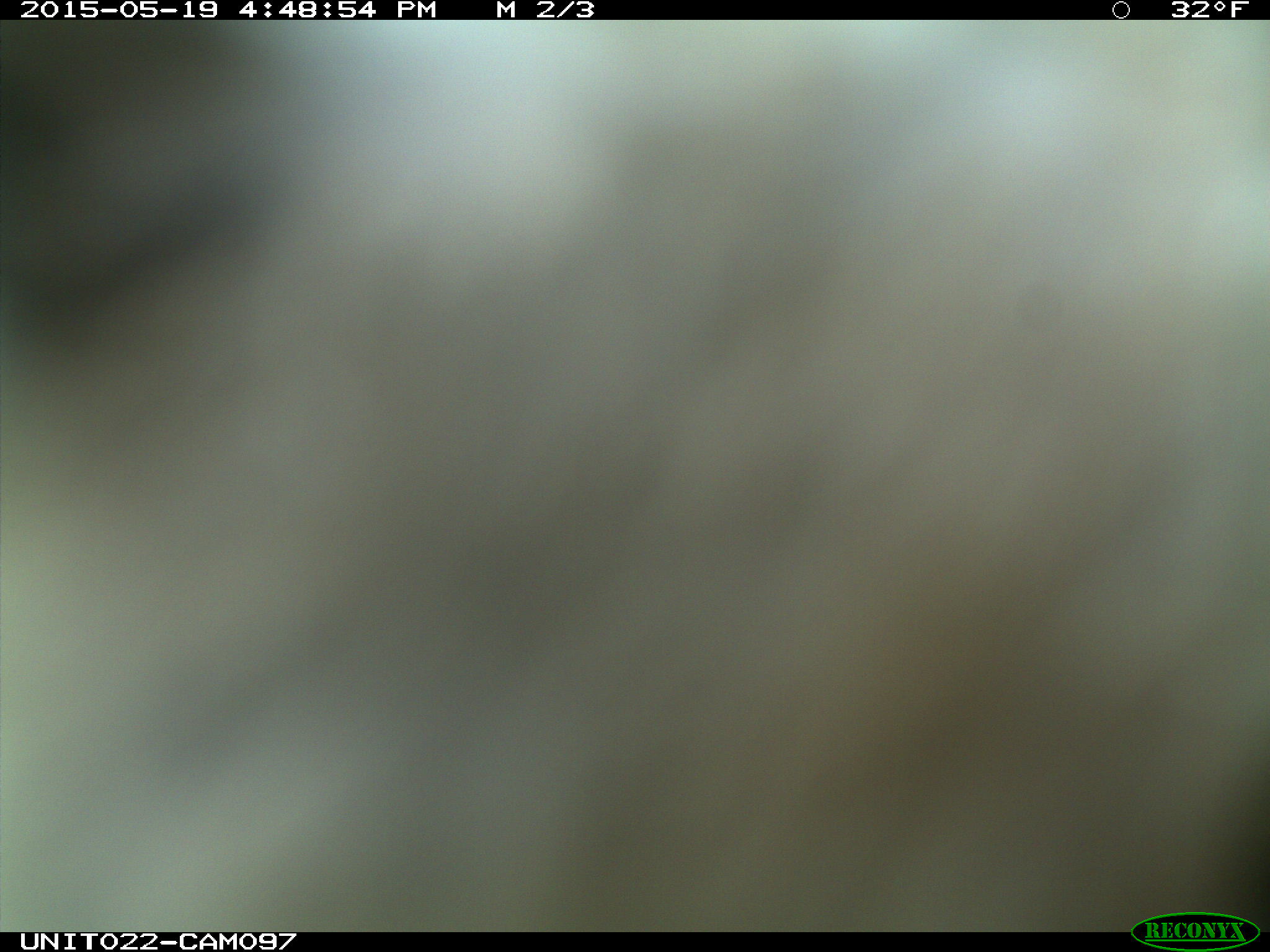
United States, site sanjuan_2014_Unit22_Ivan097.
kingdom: Animalia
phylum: Chordata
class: Aves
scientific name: Aves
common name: birds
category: unidentified bird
Unidentified bird (birds) (Aves).